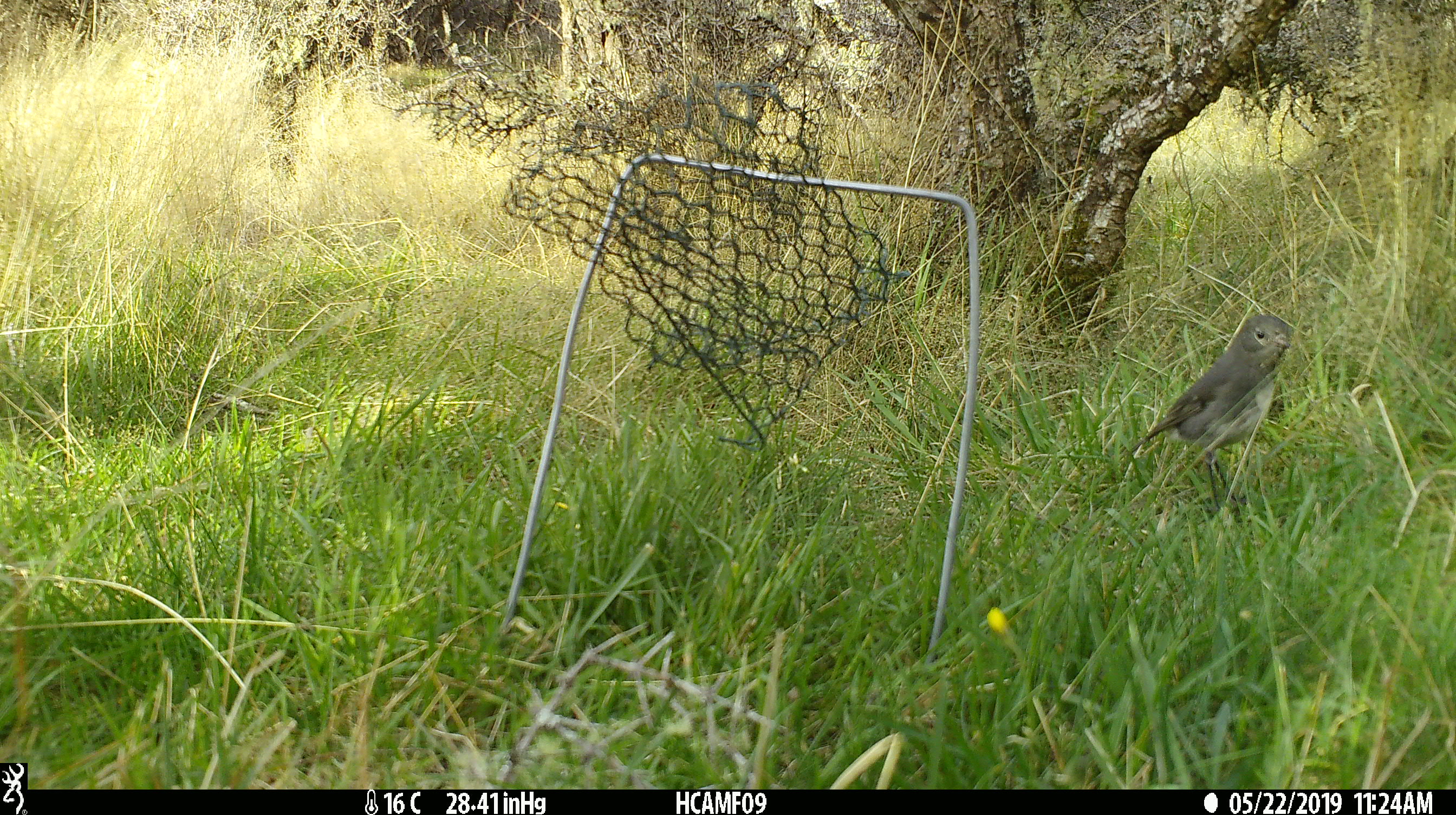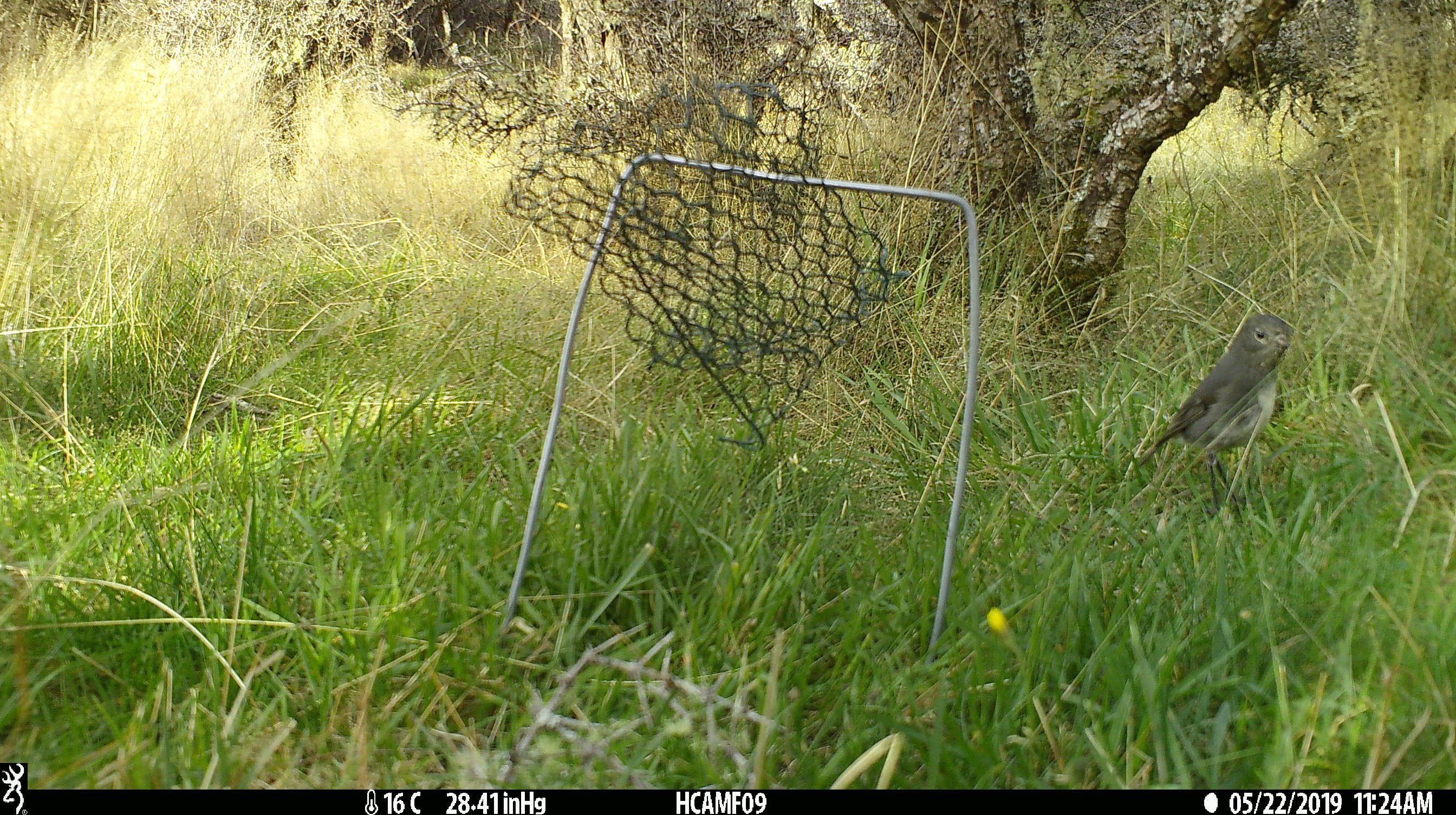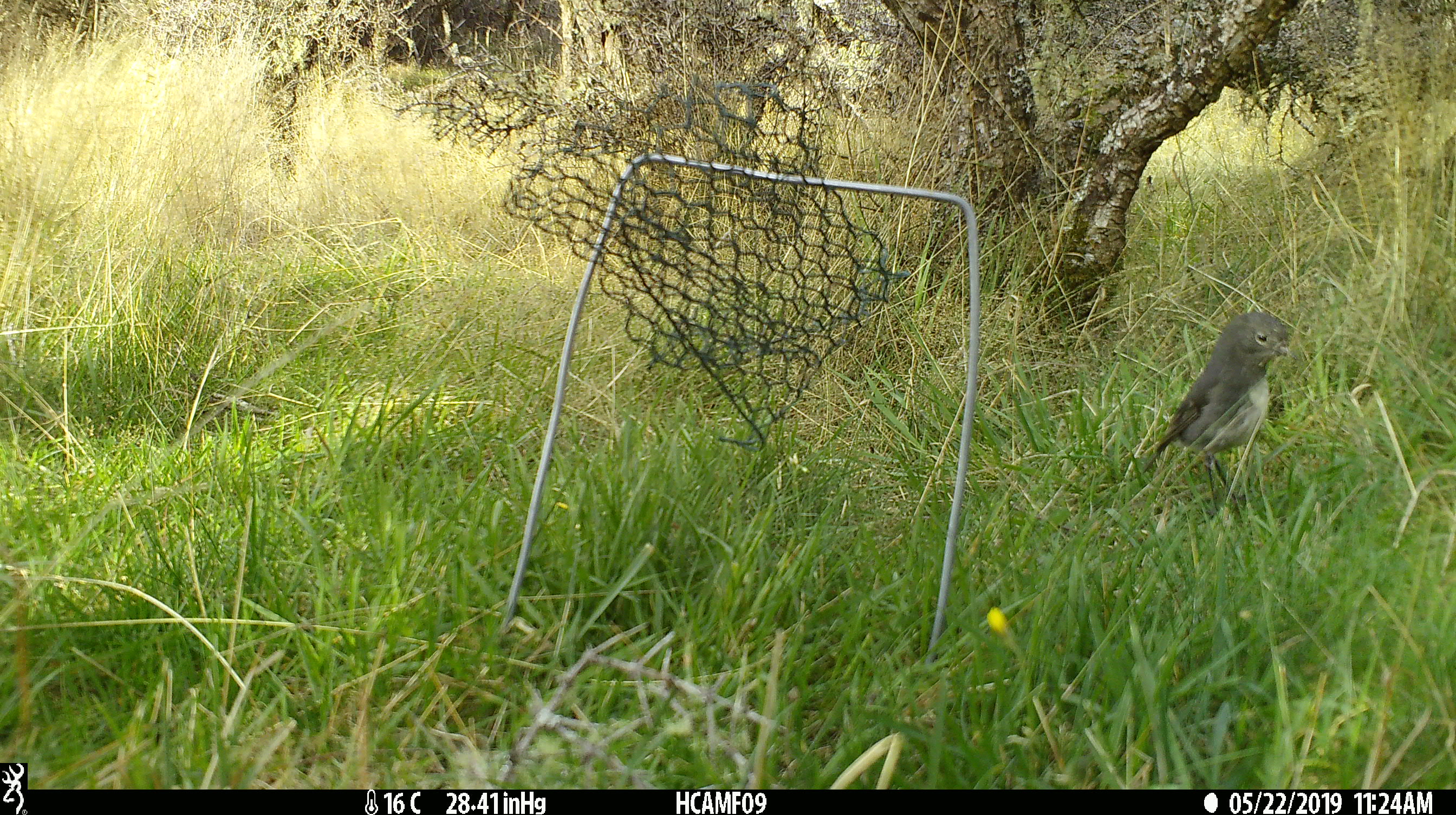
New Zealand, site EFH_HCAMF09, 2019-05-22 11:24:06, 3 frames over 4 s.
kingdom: Animalia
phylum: Chordata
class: Aves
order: Passeriformes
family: Petroicidae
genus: Petroica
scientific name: Petroica australis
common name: new zealand robin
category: robin